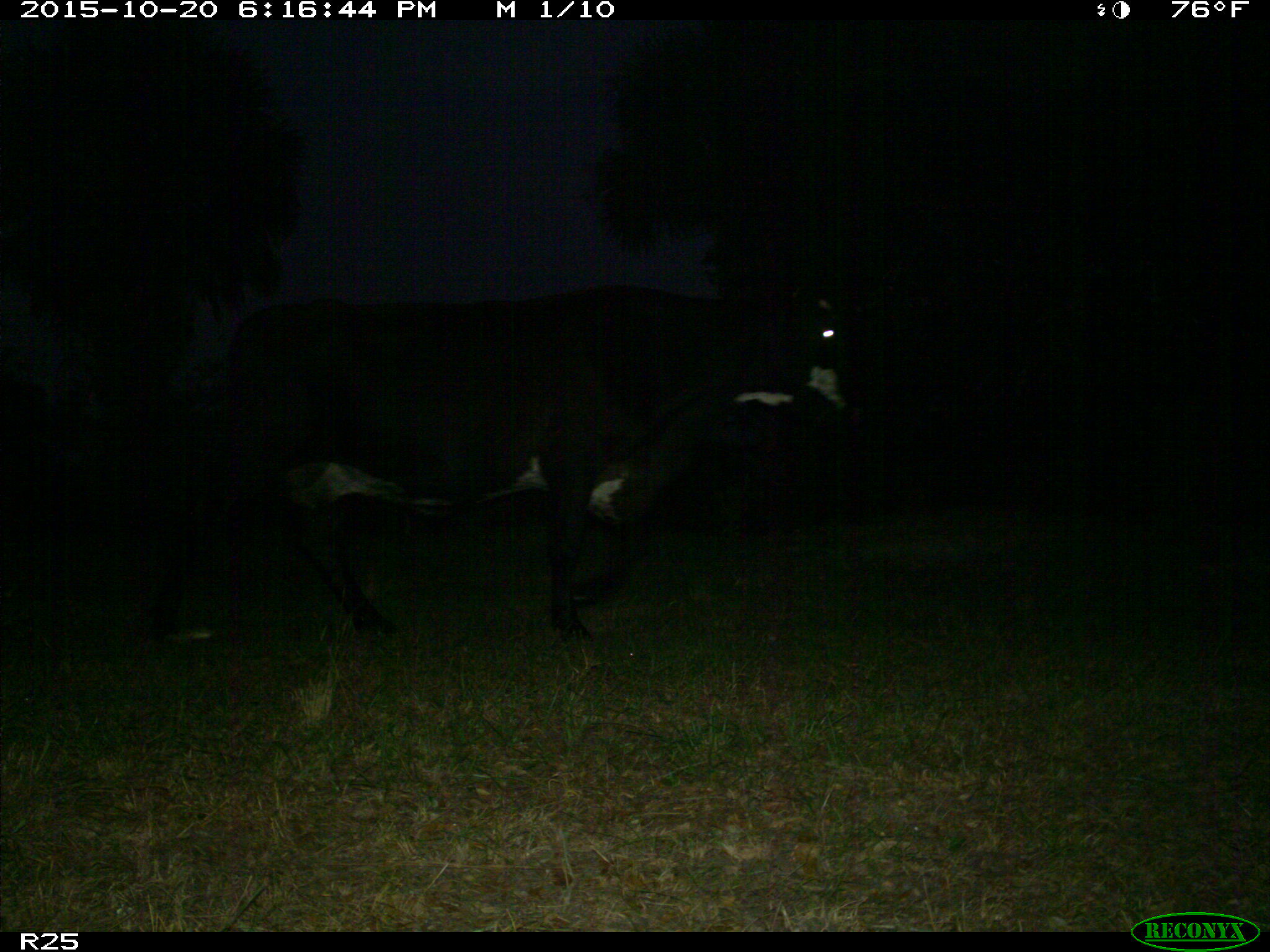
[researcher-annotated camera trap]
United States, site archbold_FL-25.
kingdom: Animalia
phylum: Chordata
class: Mammalia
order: Artiodactyla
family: Bovidae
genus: Bos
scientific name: Bos taurus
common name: domestic cow